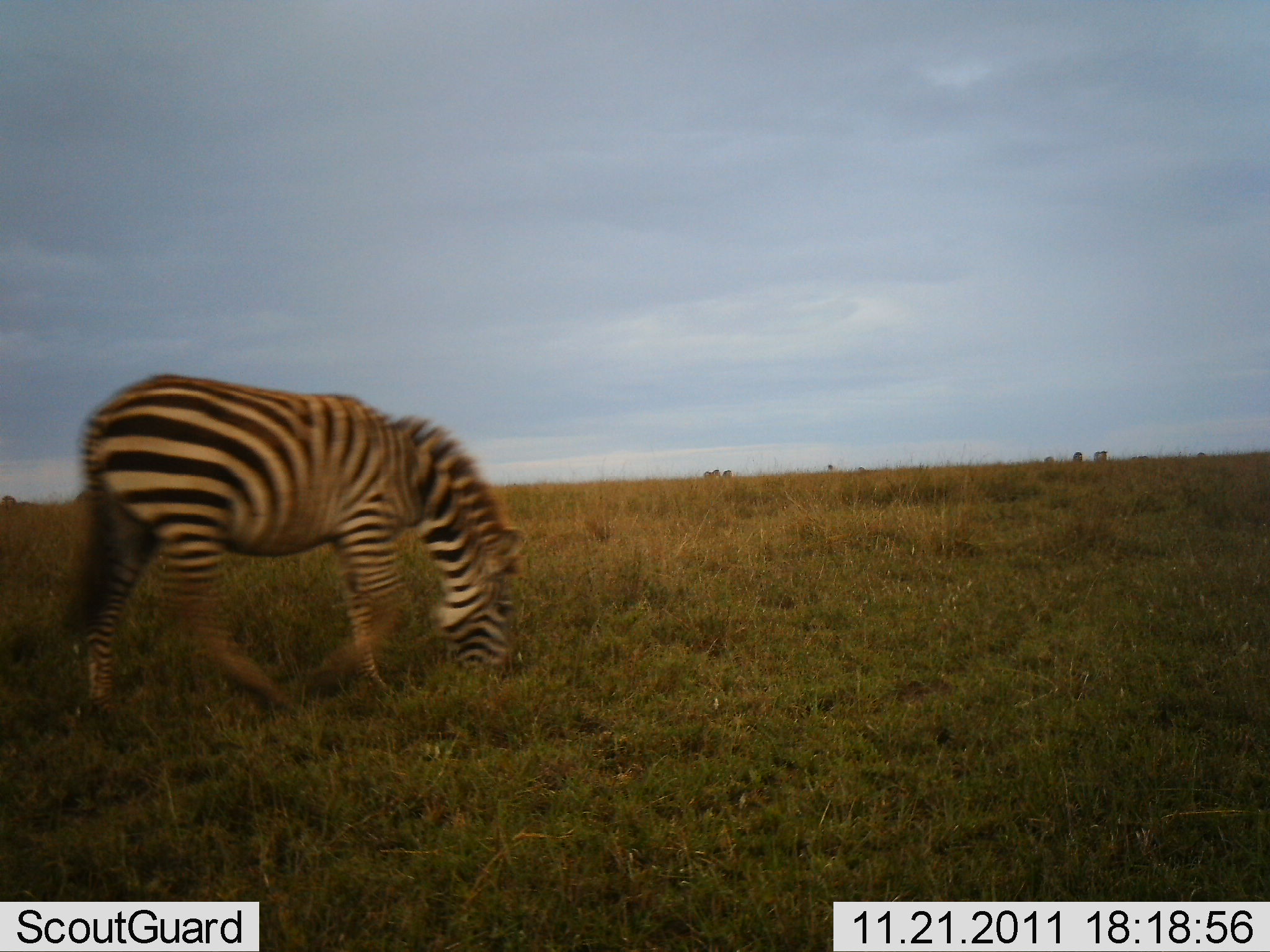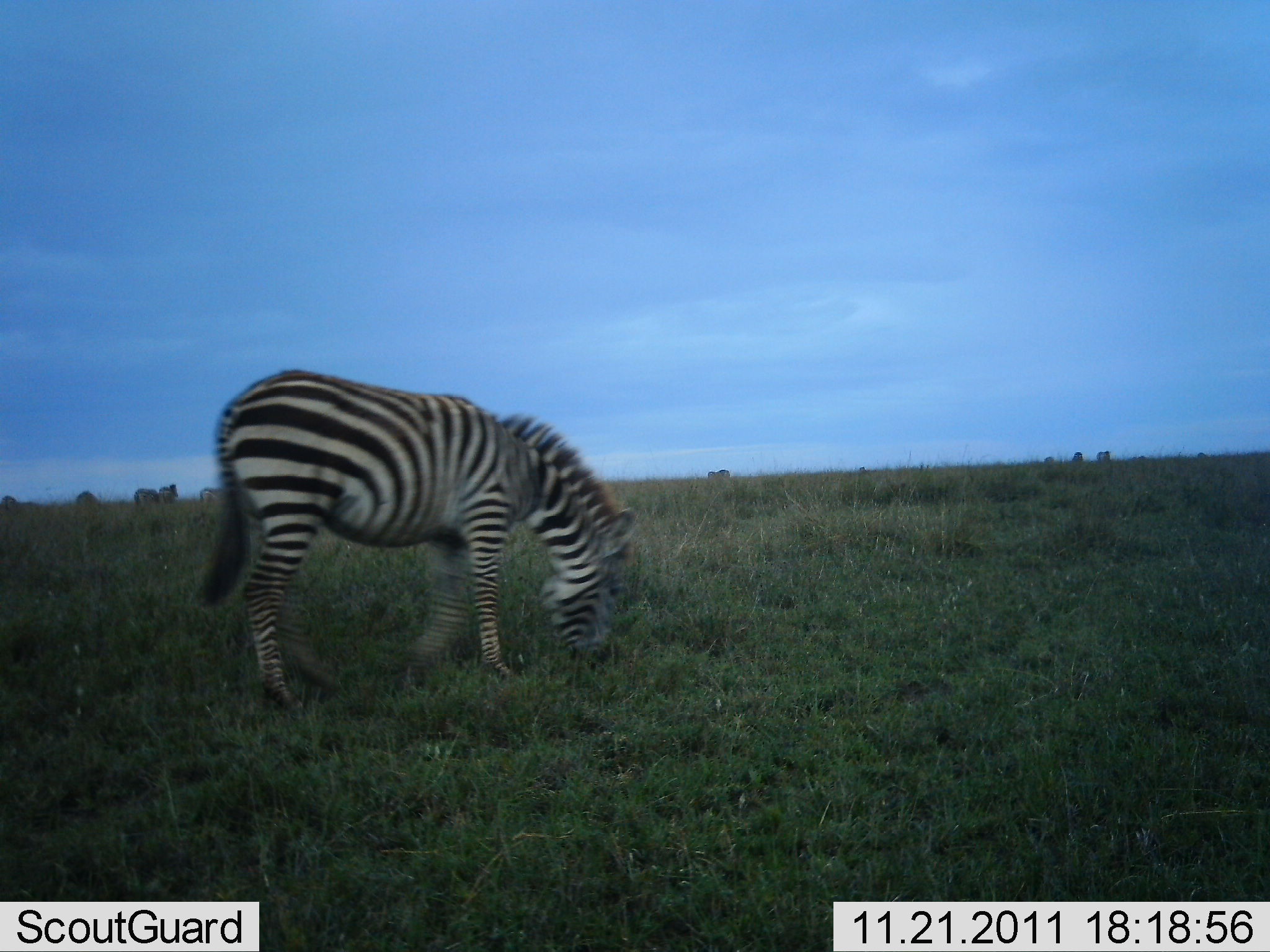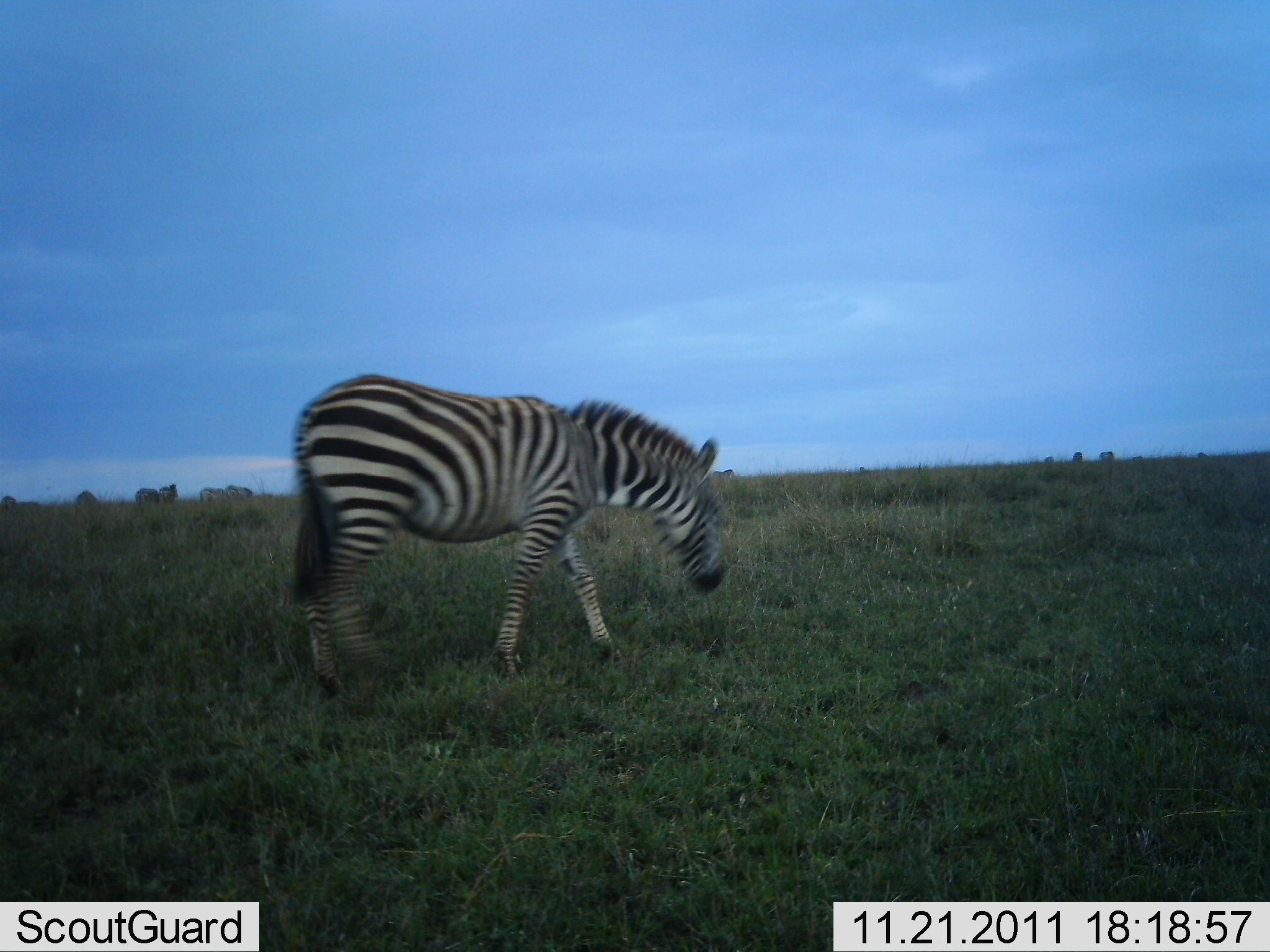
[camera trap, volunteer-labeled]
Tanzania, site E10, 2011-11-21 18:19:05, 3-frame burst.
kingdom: Animalia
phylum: Chordata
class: Mammalia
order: Perissodactyla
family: Equidae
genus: Equus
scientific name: Equus quagga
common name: plains zebra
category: zebra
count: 1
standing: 20%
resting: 0%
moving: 60%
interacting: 0%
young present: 0%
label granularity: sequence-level